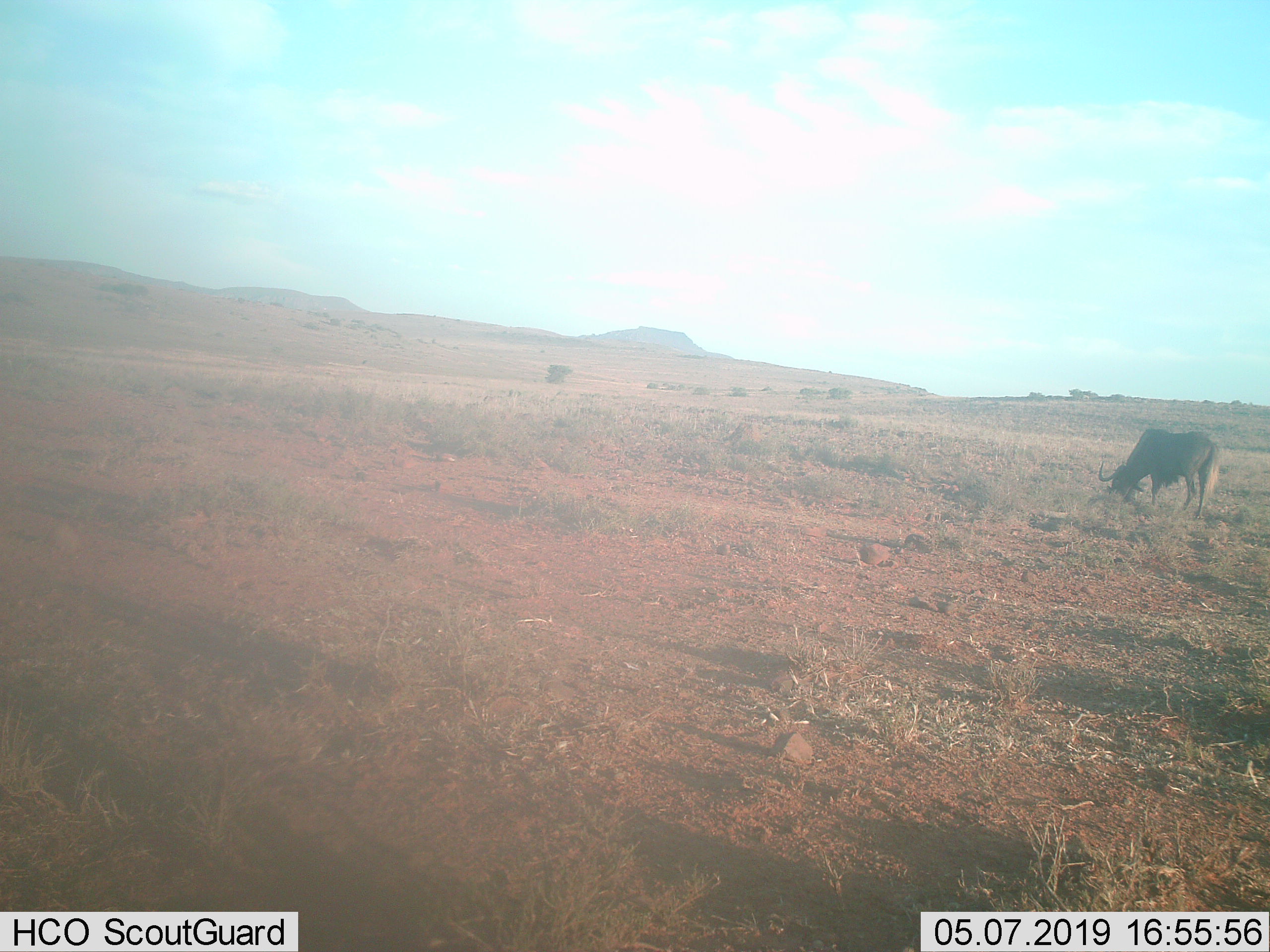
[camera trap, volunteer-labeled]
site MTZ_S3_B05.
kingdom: Animalia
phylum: Chordata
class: Mammalia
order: Artiodactyla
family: Bovidae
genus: Connochaetes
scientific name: Connochaetes gnou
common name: black wildebeest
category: wildebeestblack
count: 1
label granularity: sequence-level